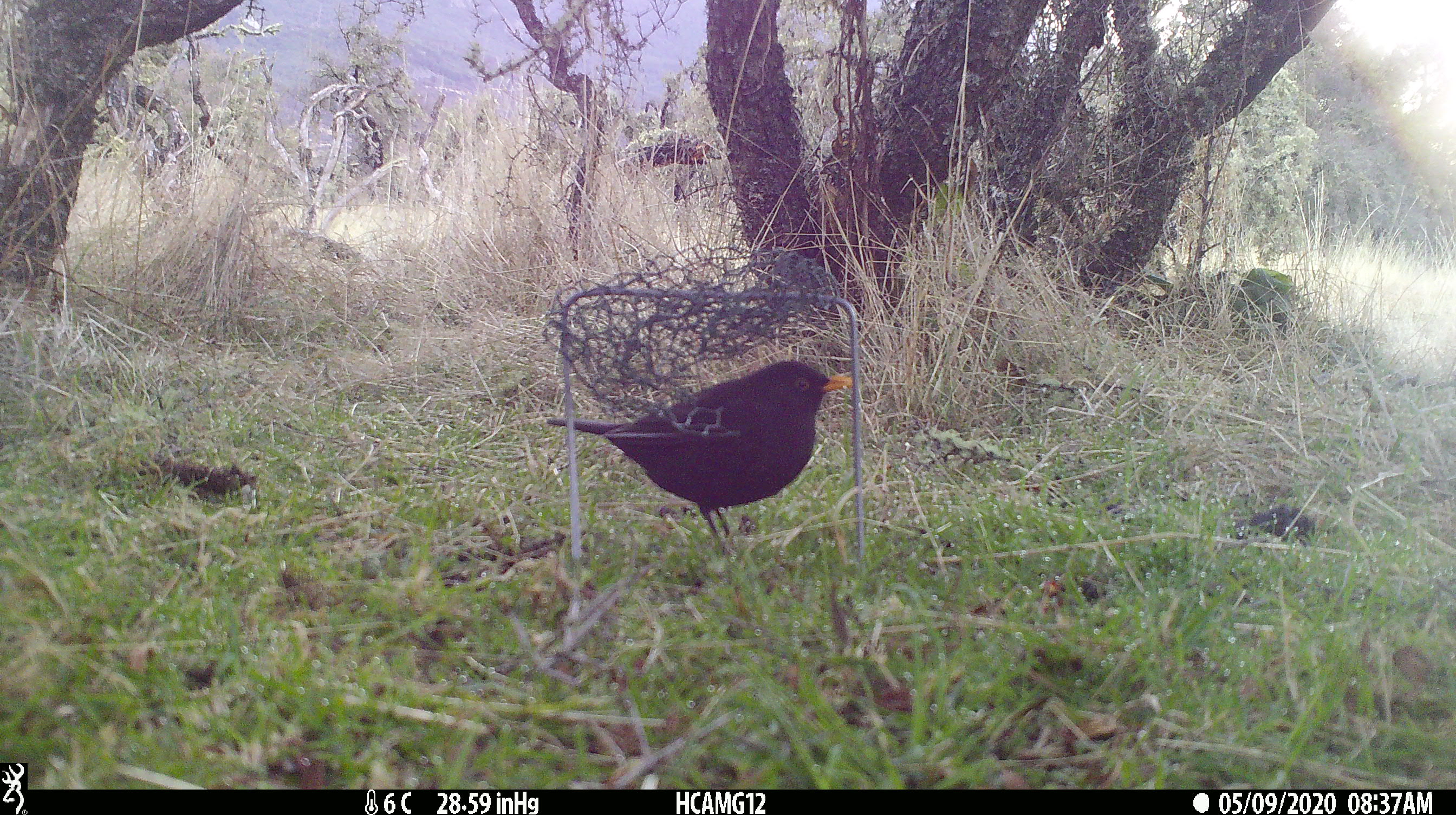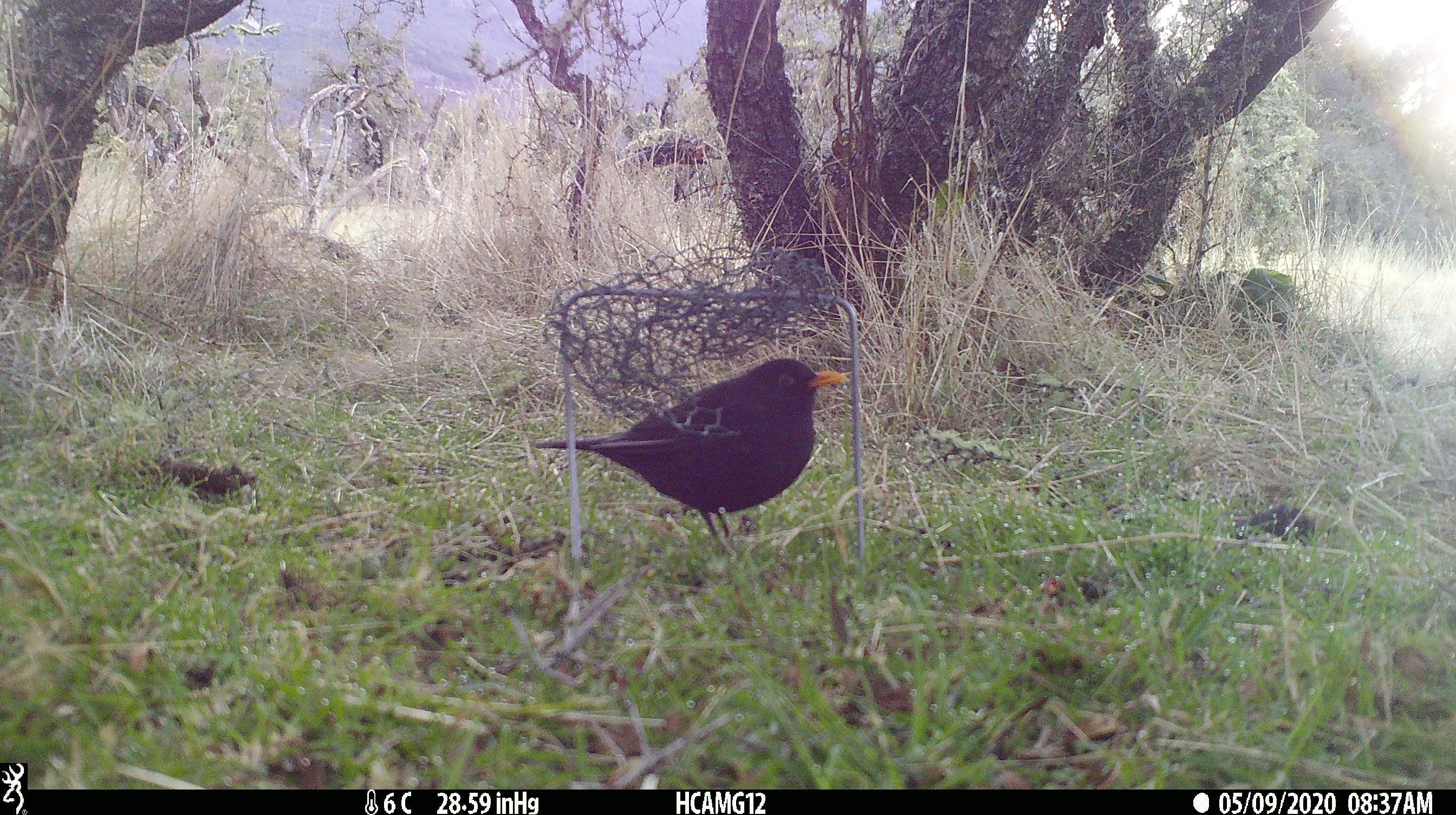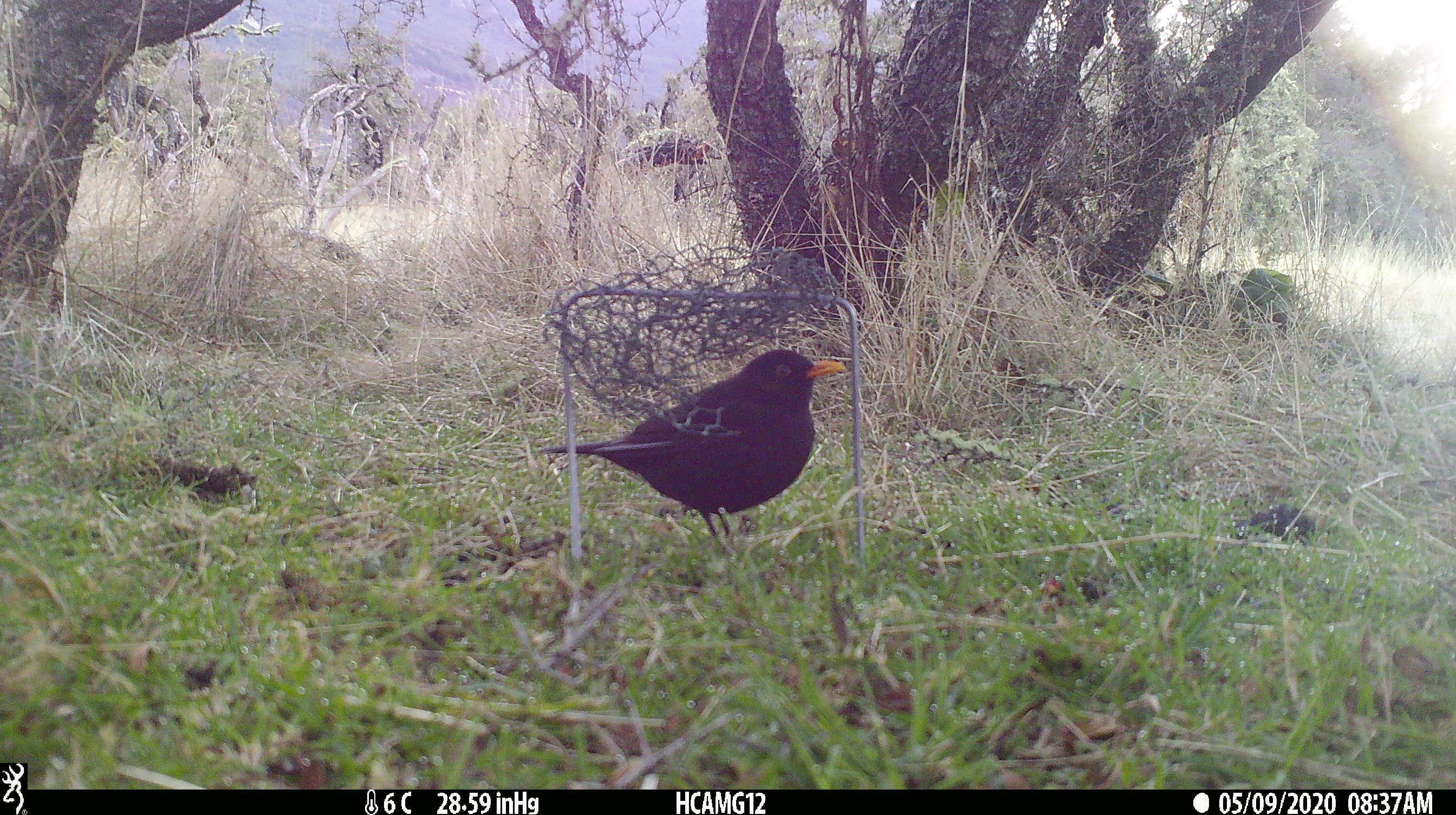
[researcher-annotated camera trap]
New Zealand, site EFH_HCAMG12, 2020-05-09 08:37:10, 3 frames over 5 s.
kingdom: Animalia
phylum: Chordata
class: Aves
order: Passeriformes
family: Turdidae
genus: Turdus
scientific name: Turdus merula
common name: eurasian blackbird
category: blackbird